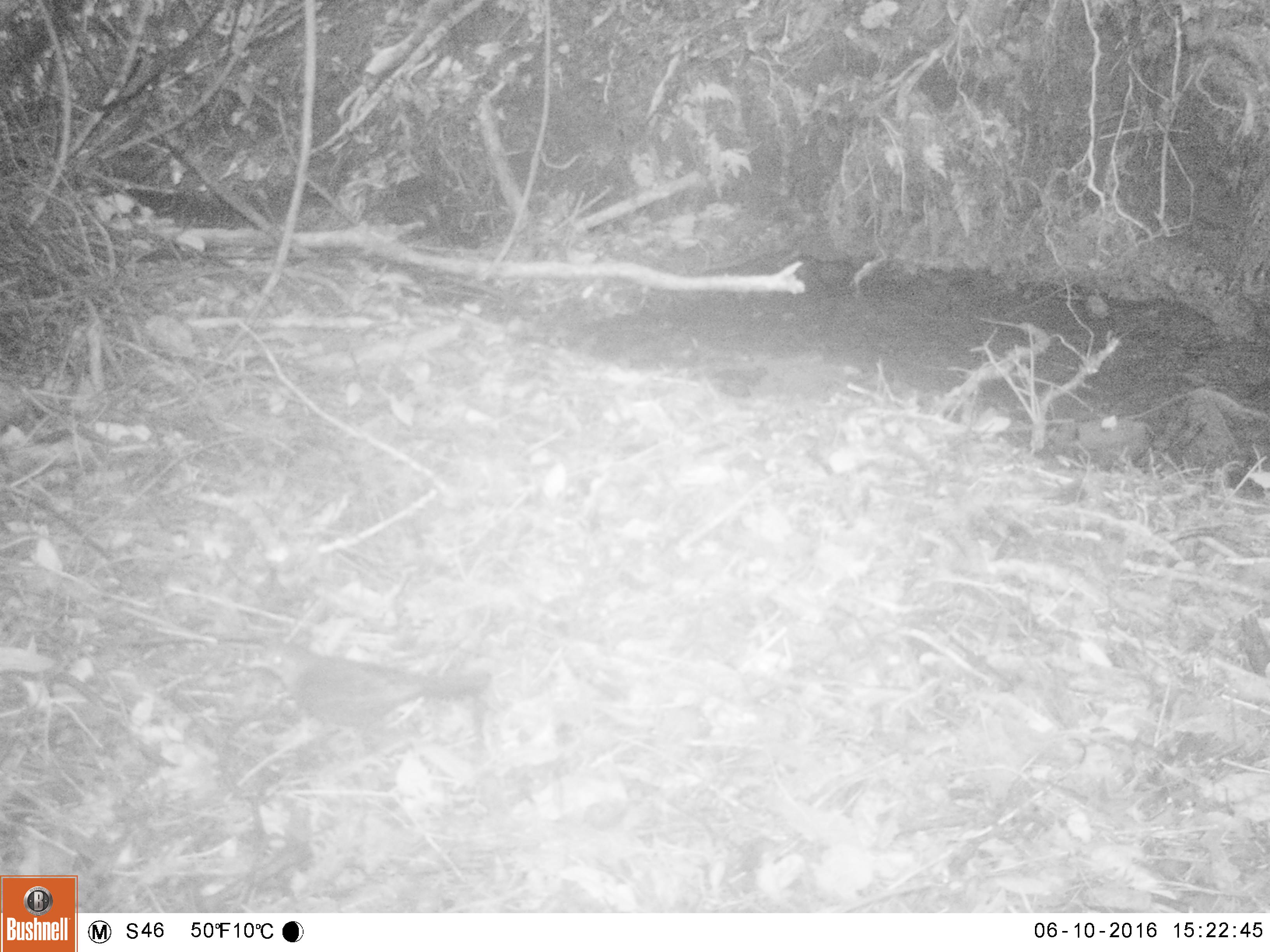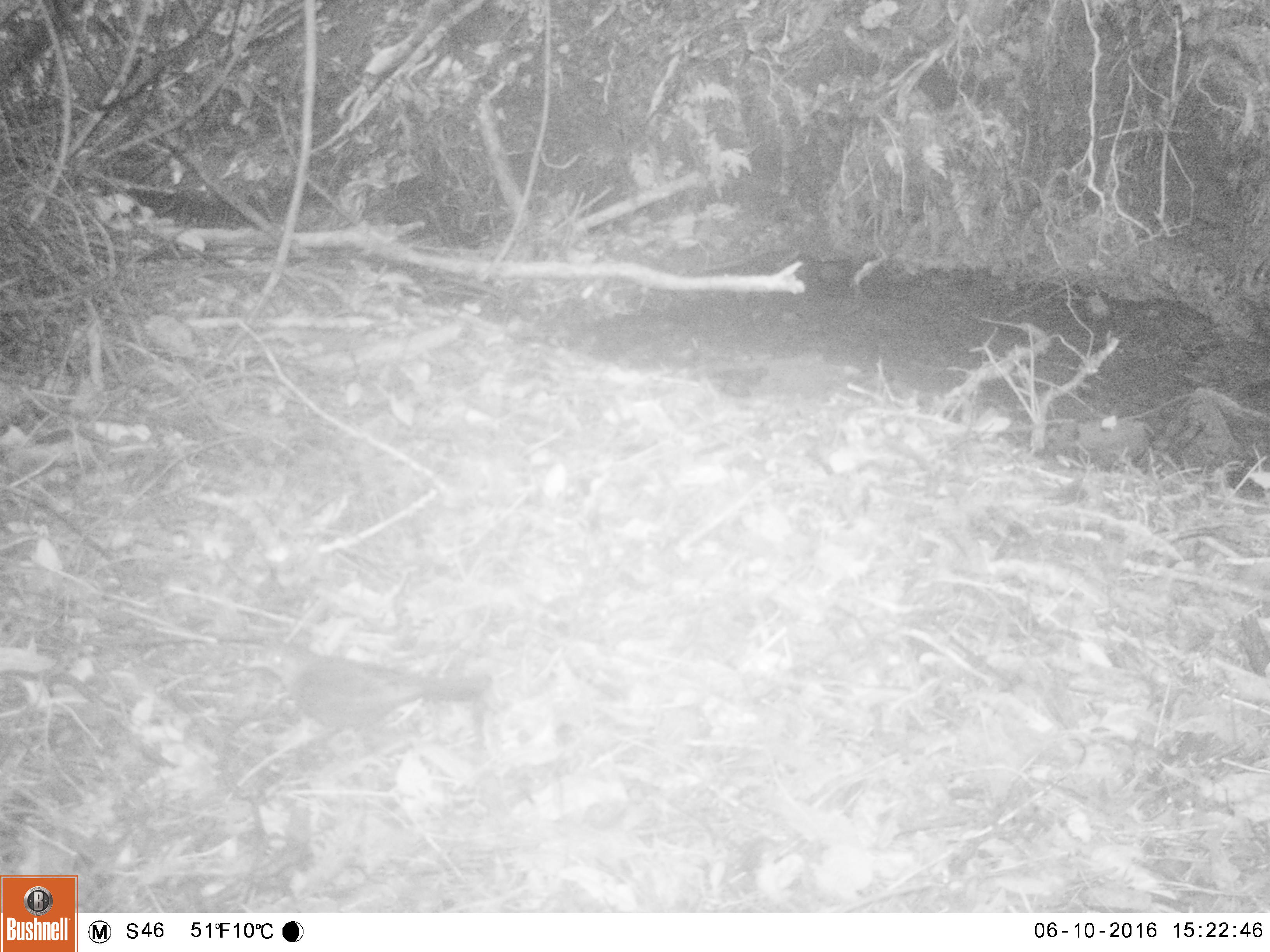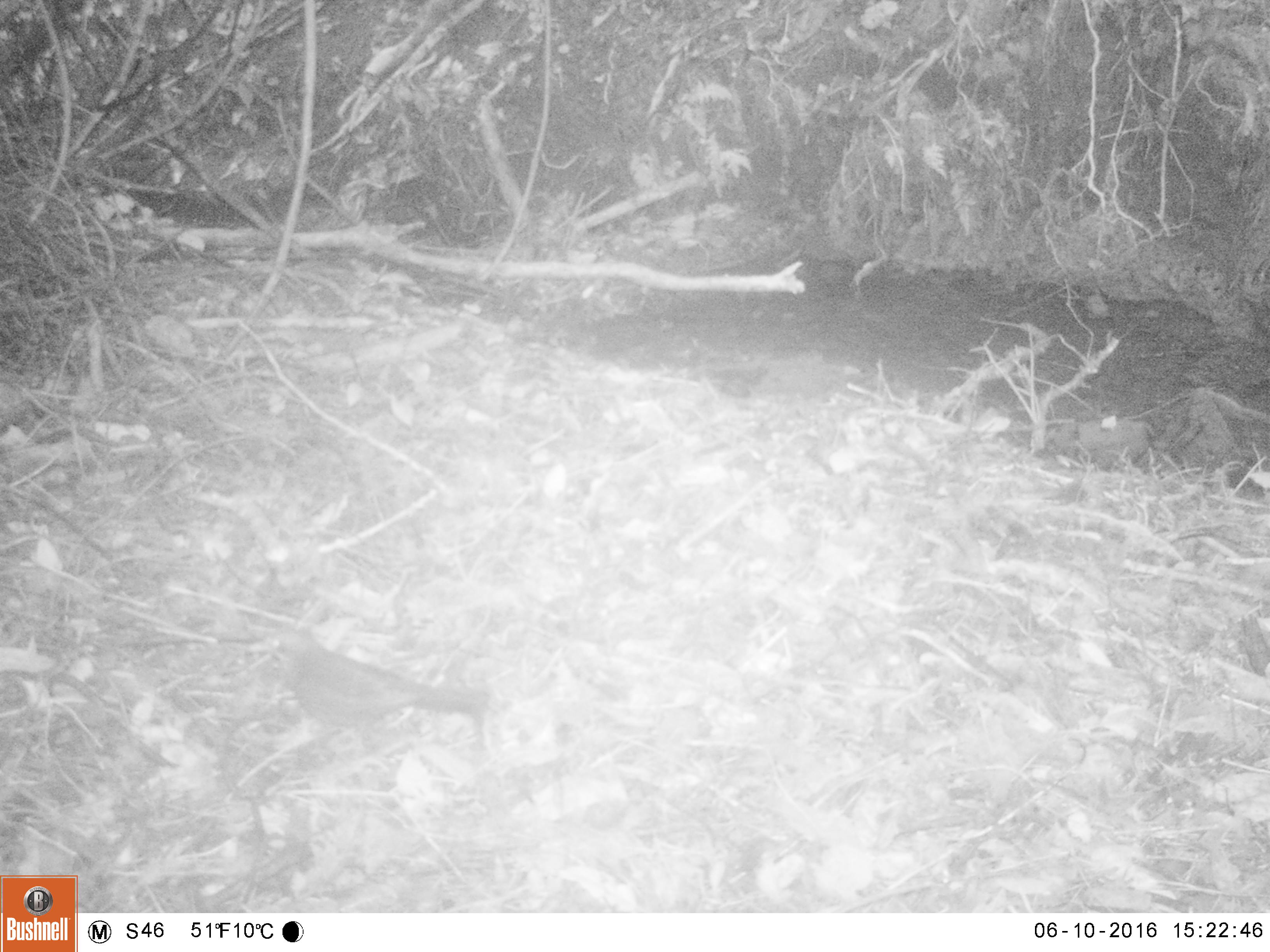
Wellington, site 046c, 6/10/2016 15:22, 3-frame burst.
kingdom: Animalia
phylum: Chordata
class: Aves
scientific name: Aves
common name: bird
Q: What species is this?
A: Bird (Aves).